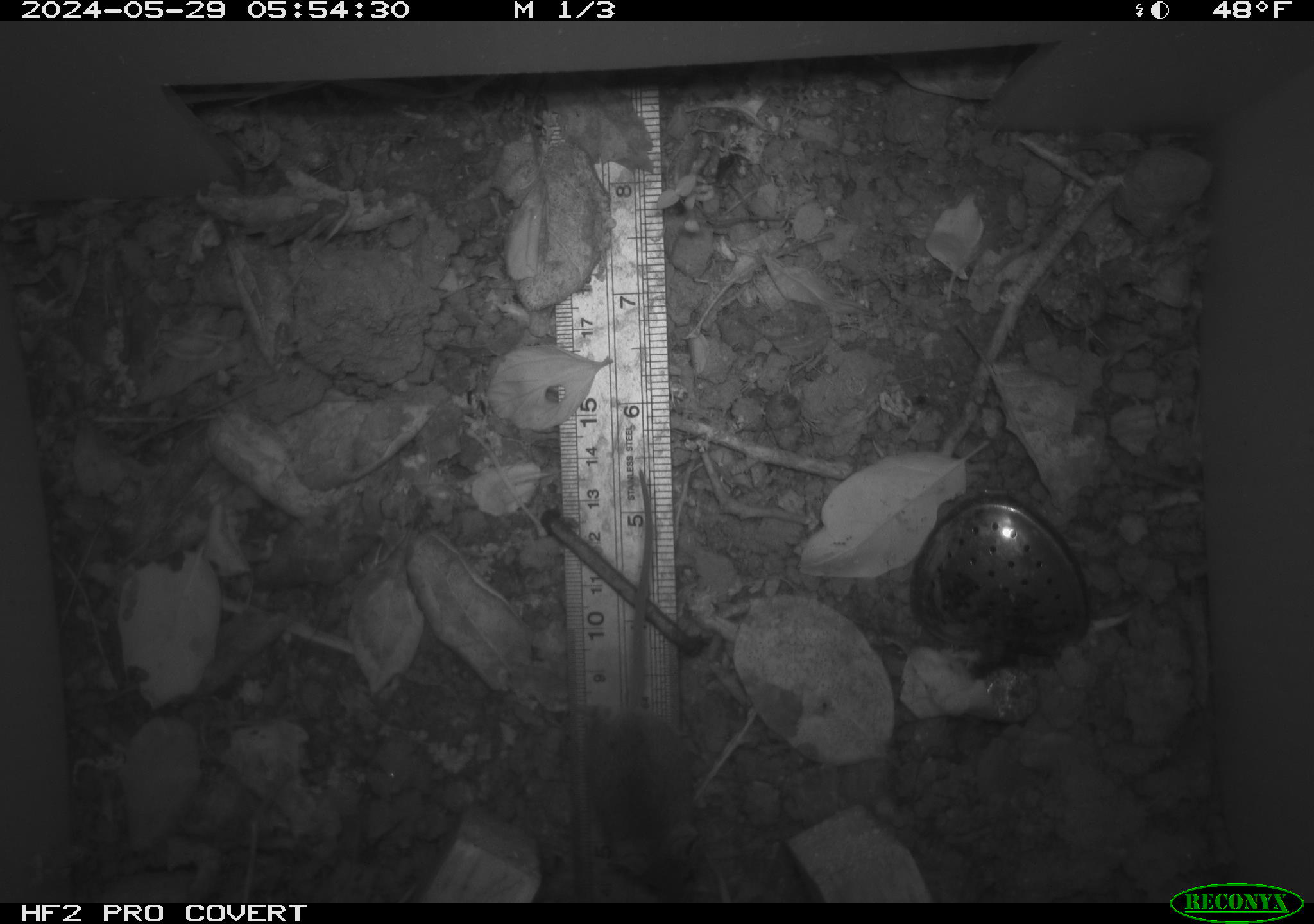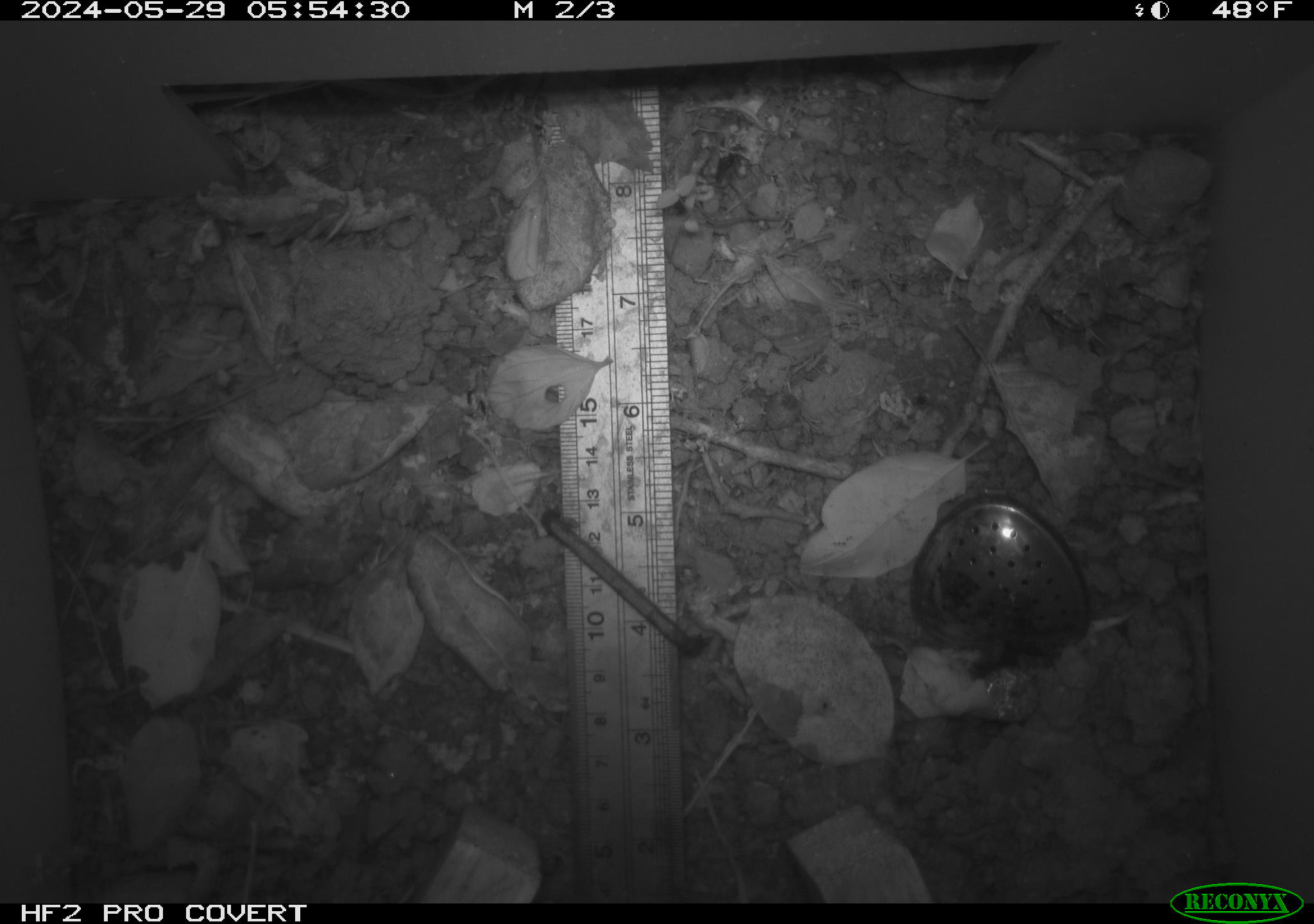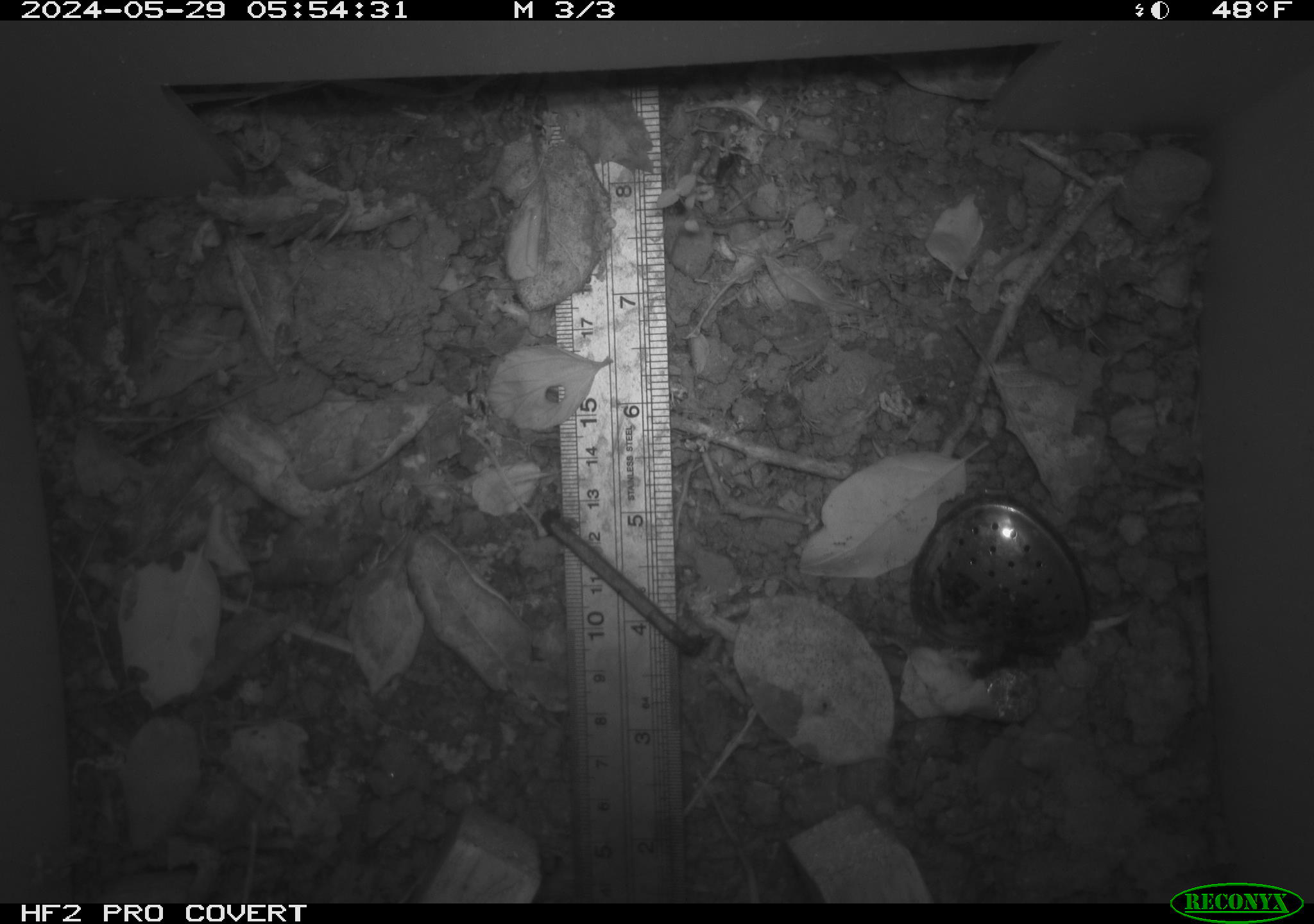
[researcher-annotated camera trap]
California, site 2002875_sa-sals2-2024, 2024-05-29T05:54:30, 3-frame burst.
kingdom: Animalia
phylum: Chordata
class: Mammalia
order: Rodentia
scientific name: Rodentia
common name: rodent